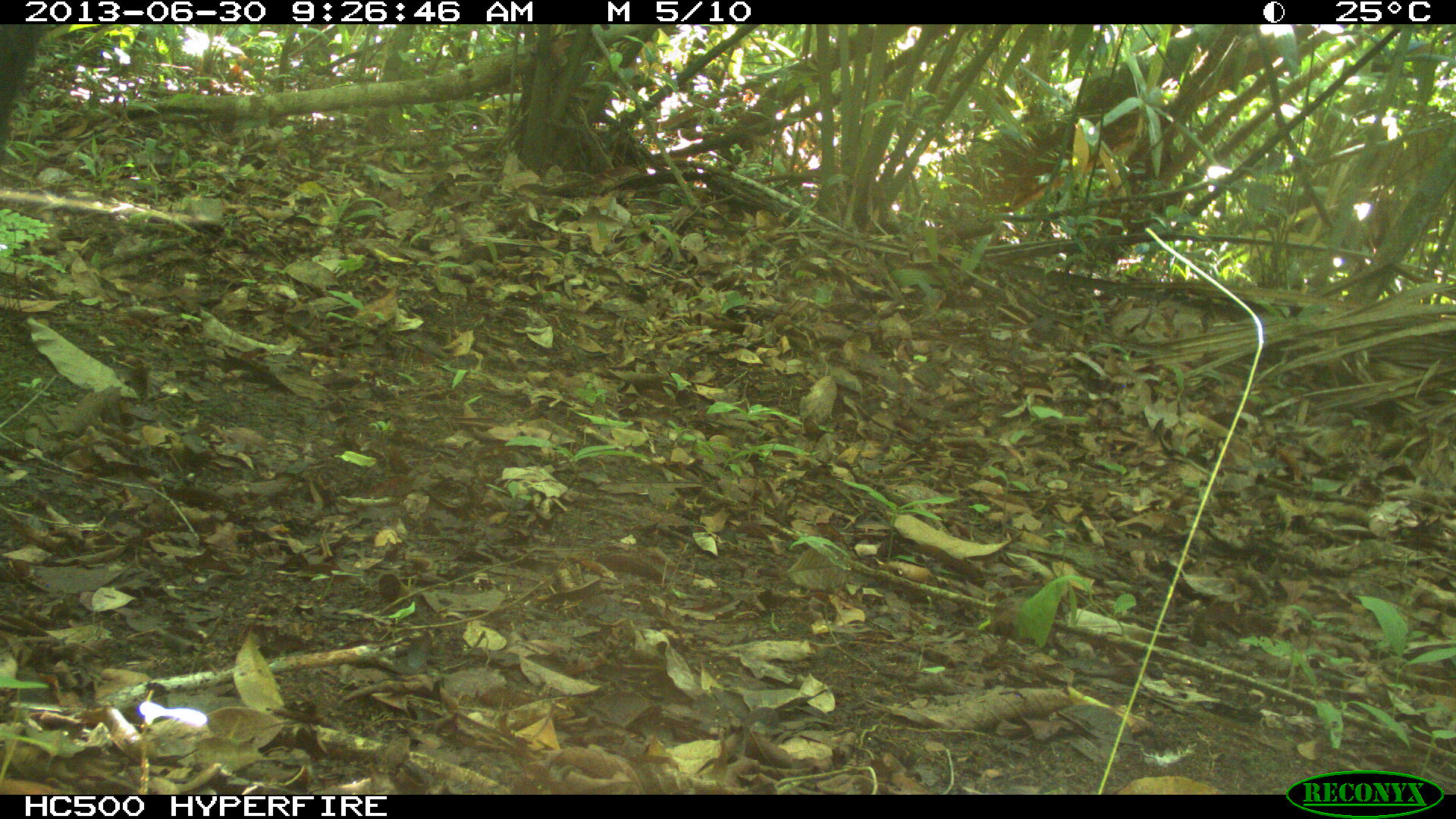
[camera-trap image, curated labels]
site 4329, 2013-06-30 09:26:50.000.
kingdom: Animalia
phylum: Chordata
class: Mammalia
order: Artiodactyla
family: Tayassuidae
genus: Tayassu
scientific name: Tayassu pecari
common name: white-lipped peccary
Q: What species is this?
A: Tayassu pecari (white-lipped peccary).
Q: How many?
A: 1.